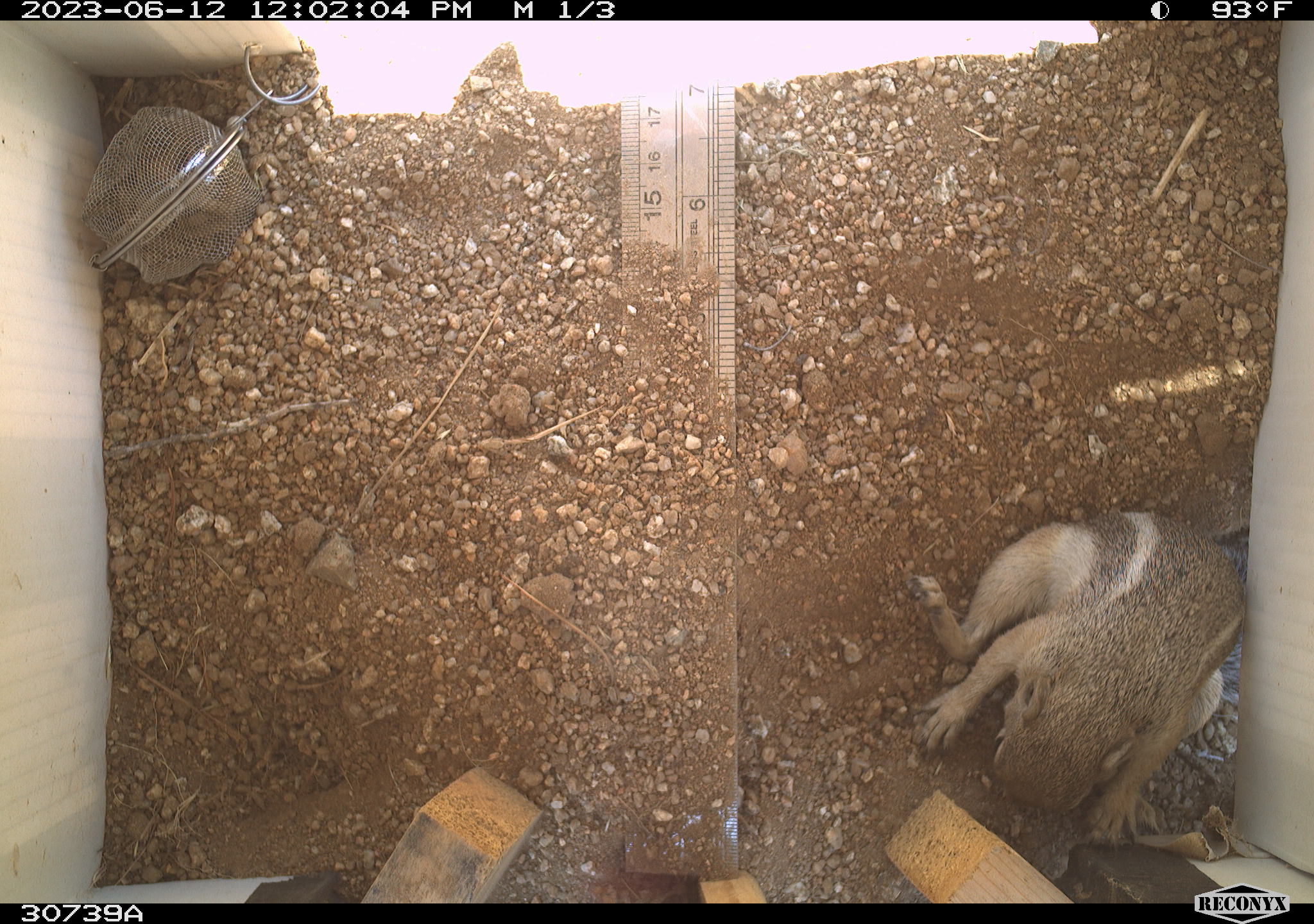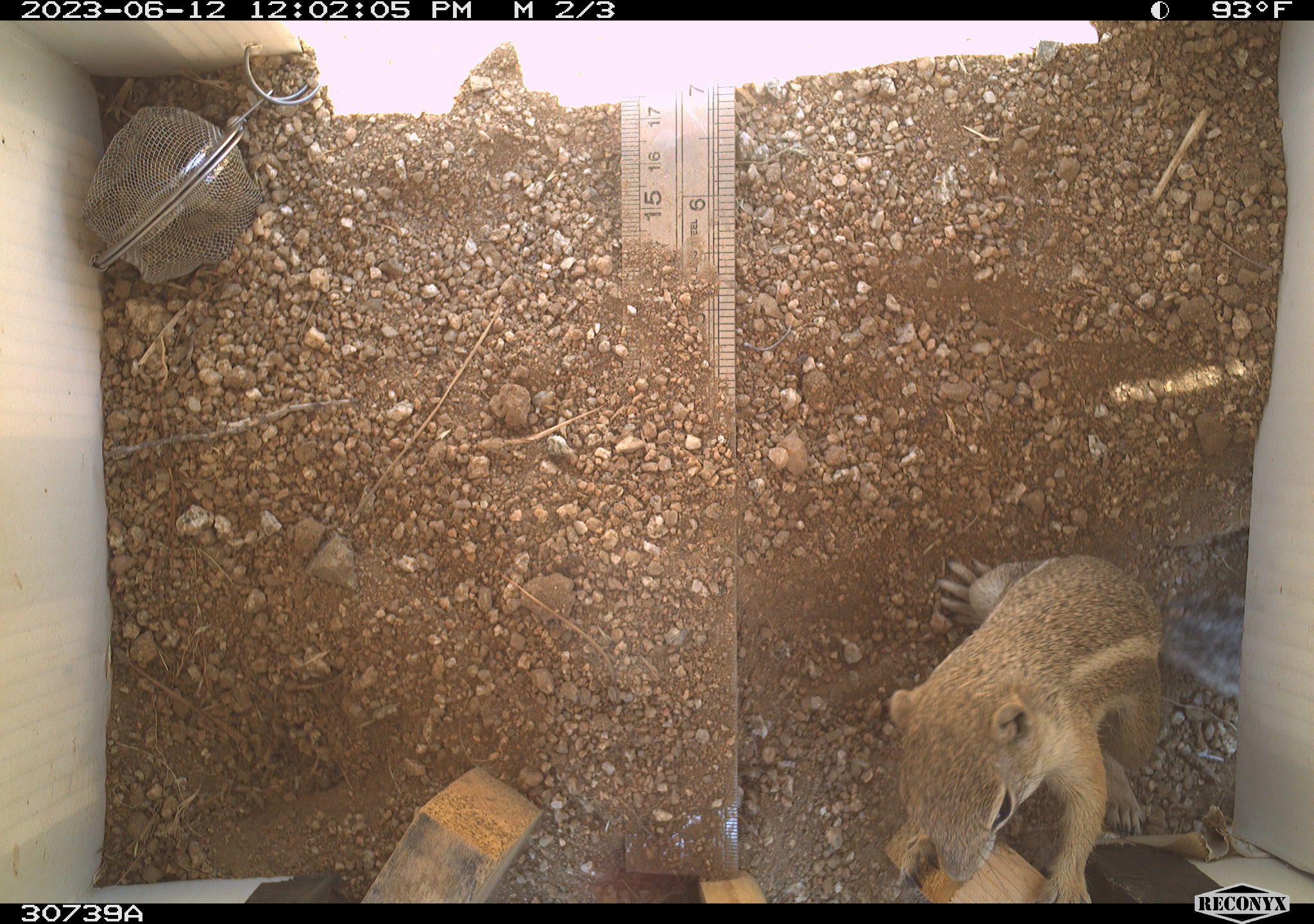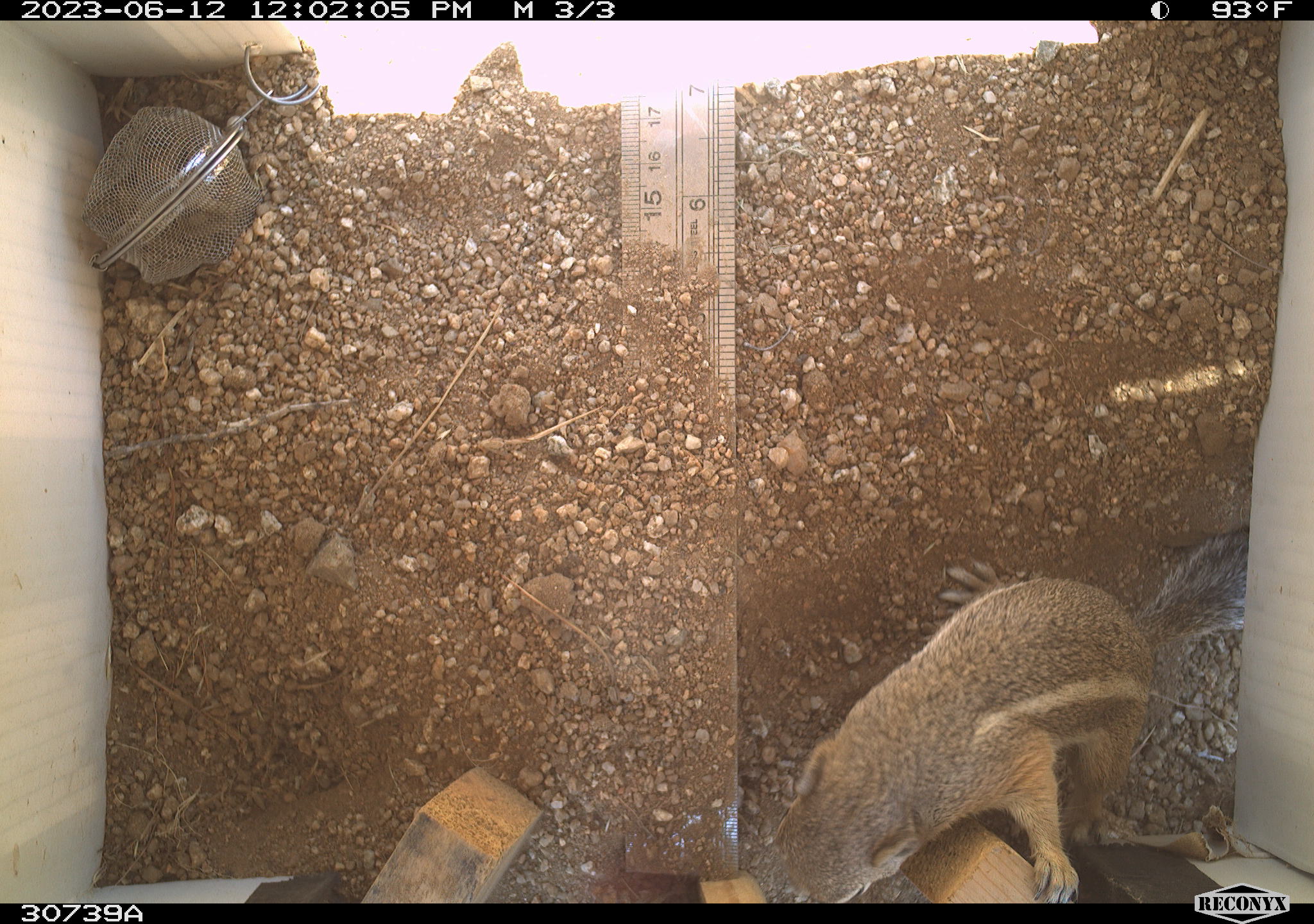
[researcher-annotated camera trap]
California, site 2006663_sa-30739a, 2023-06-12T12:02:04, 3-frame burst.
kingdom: Animalia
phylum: Chordata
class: Mammalia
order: Rodentia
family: Sciuridae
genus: Ammospermophilus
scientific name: Ammospermophilus leucurus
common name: white-tailed antelope squirrel